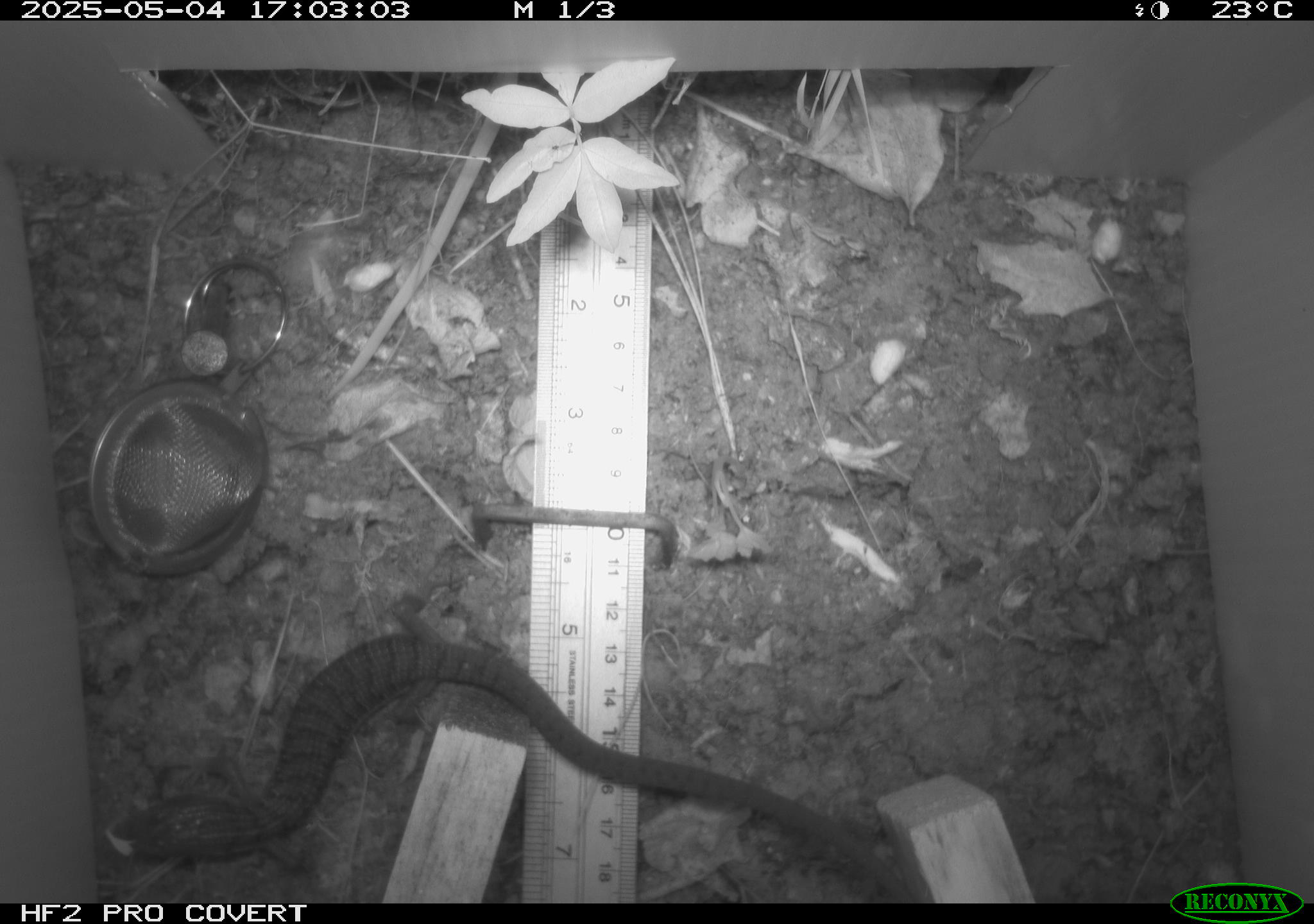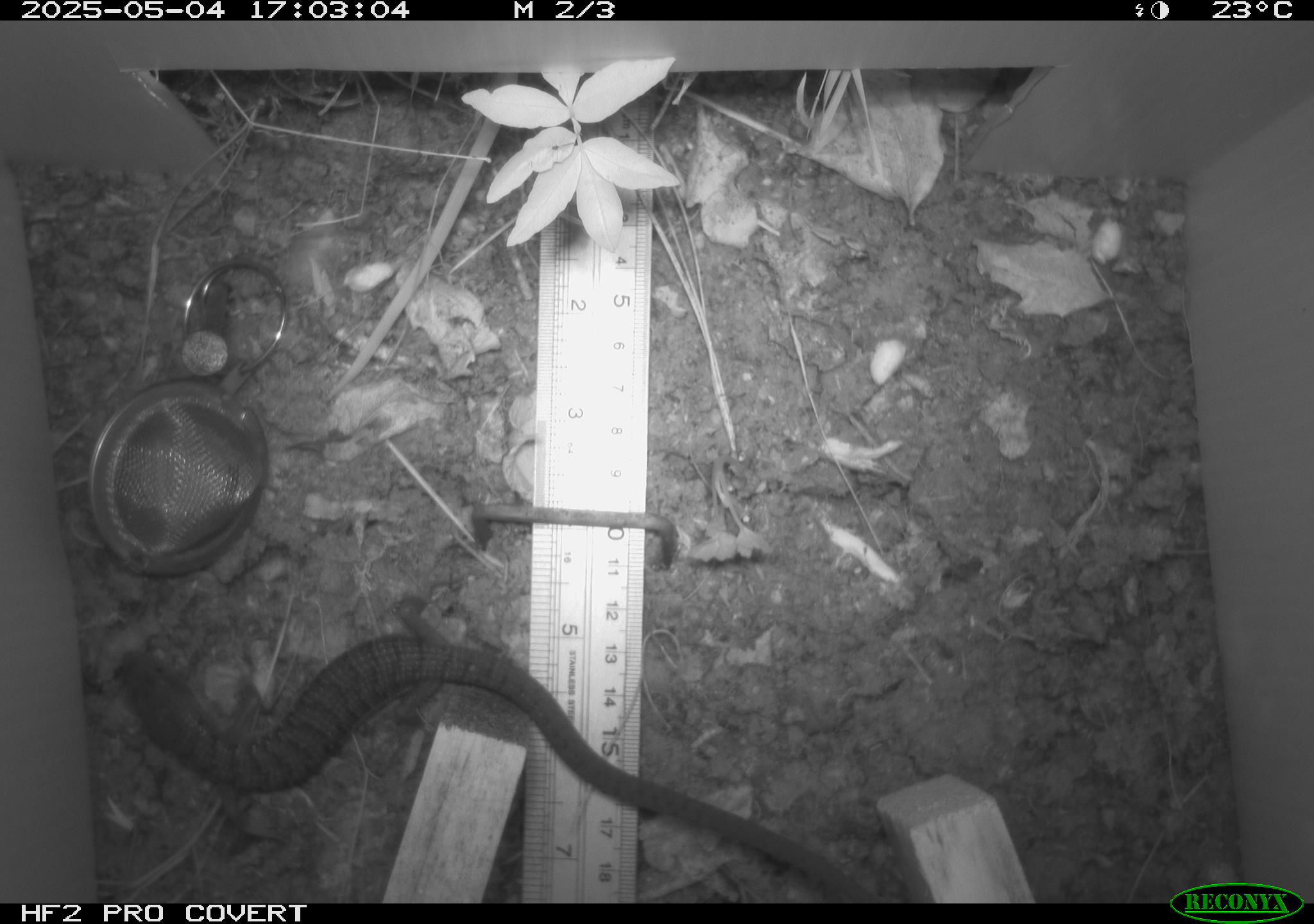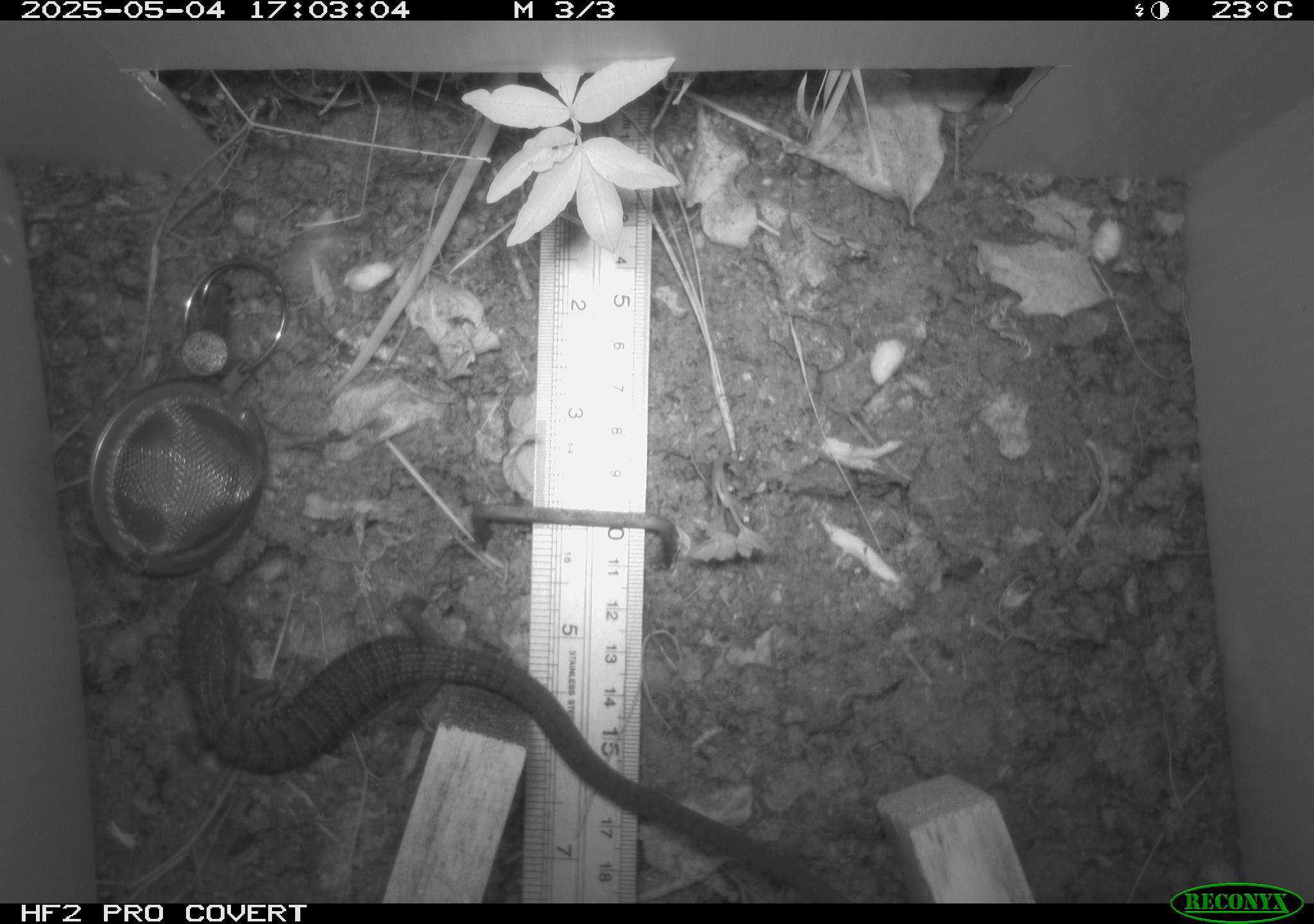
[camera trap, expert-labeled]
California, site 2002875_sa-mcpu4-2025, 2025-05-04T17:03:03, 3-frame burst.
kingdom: Animalia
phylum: Chordata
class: Reptilia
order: Squamata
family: Anguidae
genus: Elgaria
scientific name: Elgaria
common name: alligator lizards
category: elgaria species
Elgaria species (alligator lizards) (Elgaria).